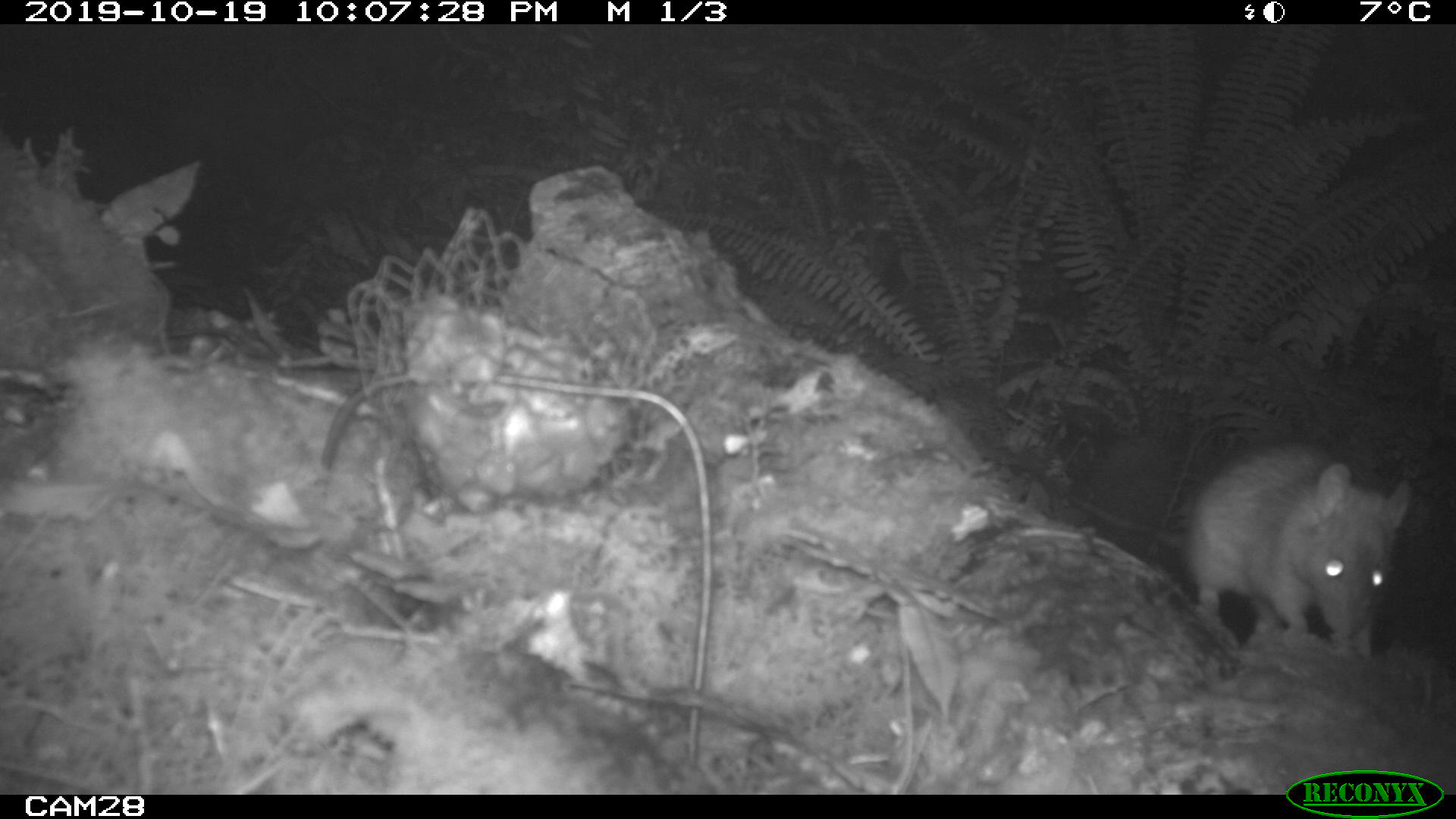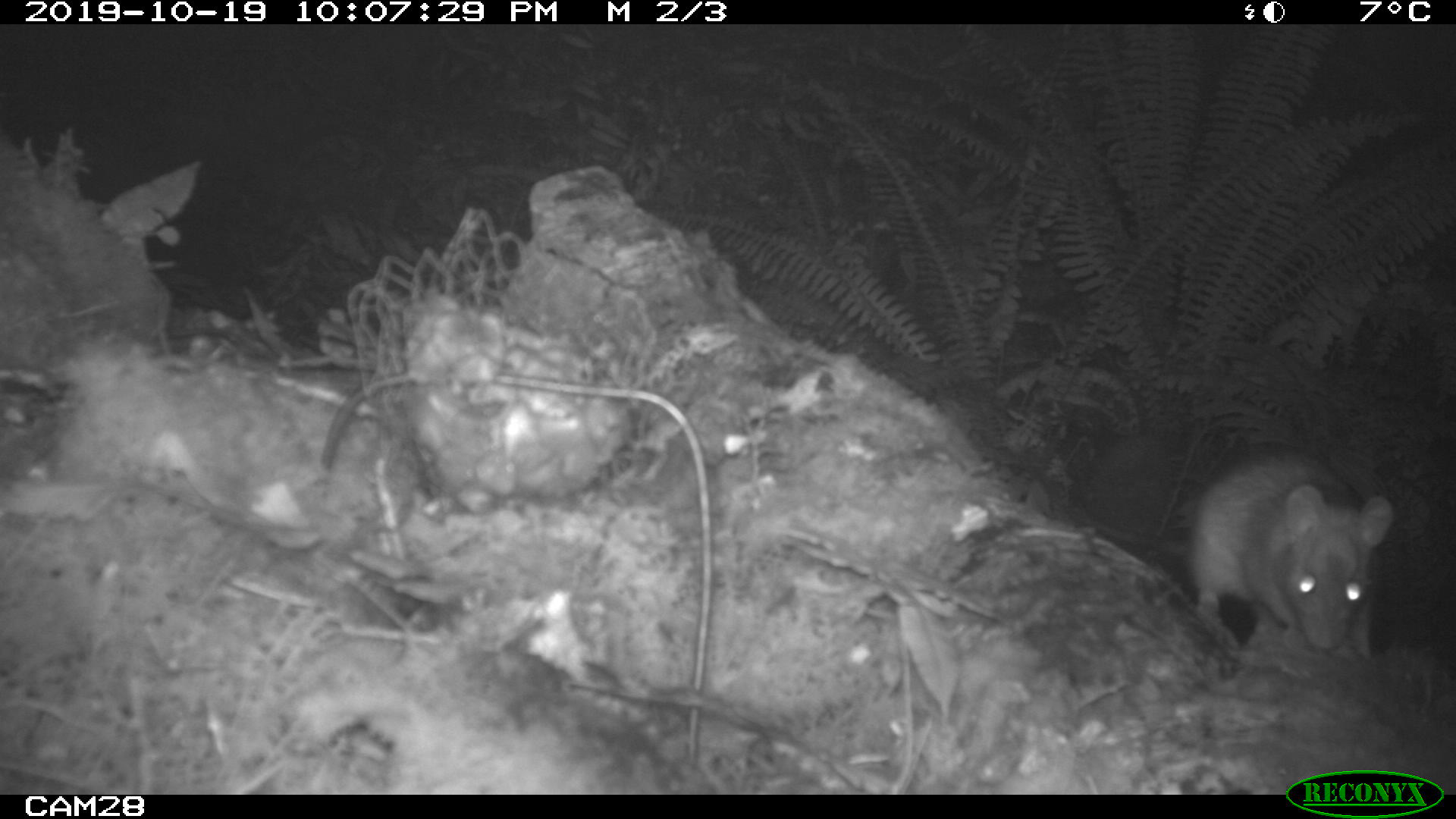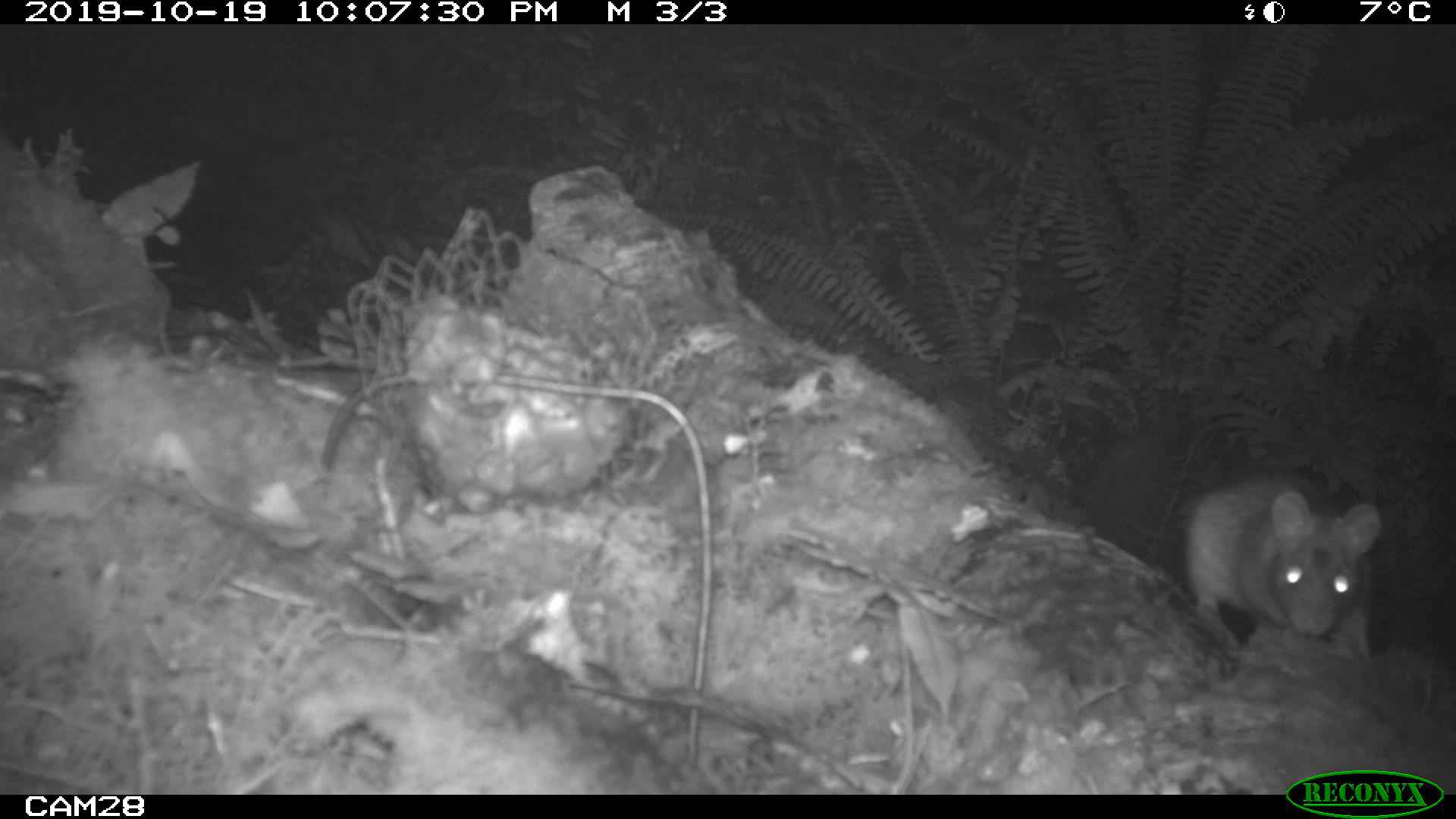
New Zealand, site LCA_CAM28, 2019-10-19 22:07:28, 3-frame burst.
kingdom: Animalia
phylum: Chordata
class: Mammalia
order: Rodentia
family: Muridae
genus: Rattus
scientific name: Rattus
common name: rat